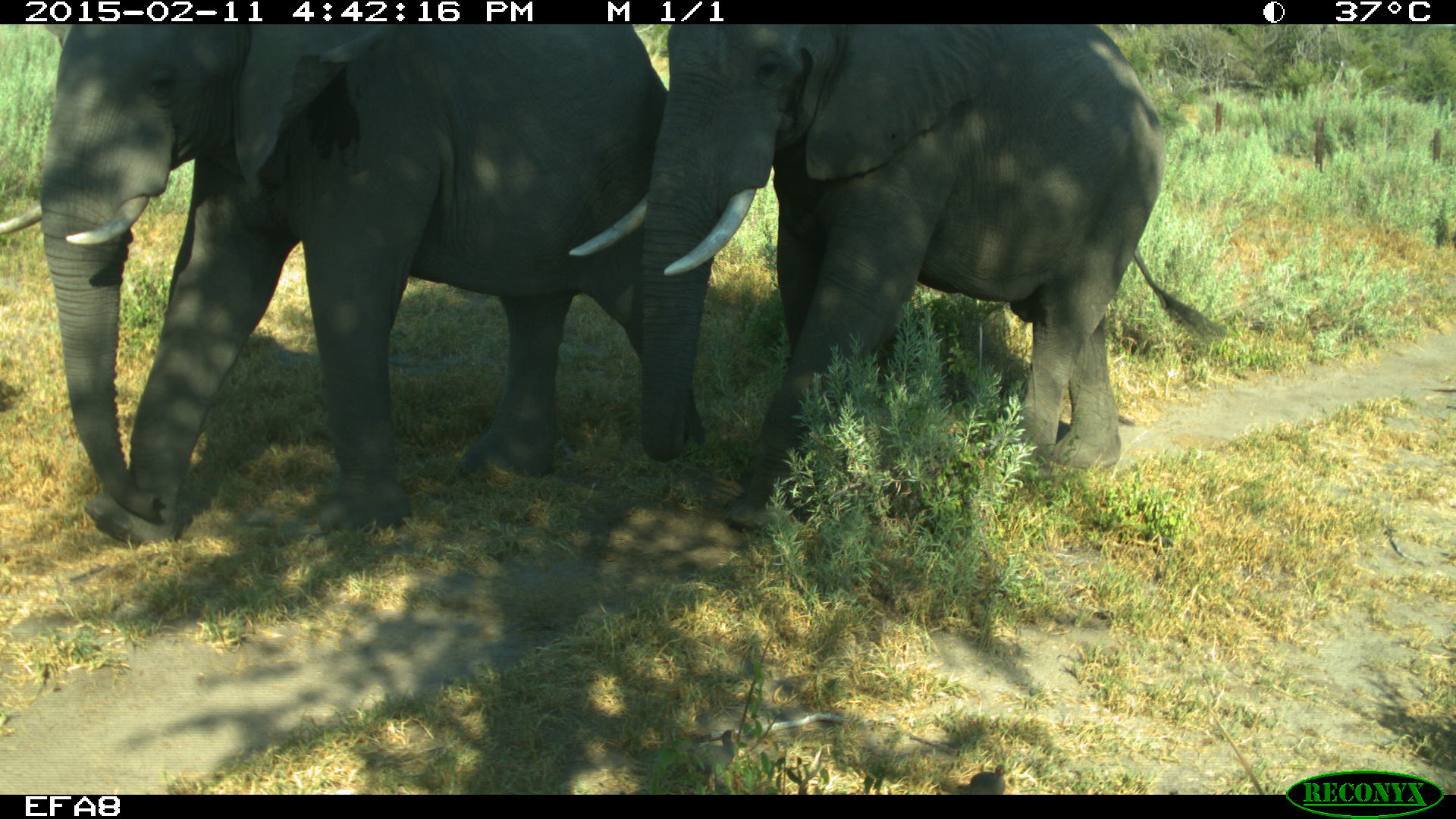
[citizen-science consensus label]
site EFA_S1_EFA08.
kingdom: Animalia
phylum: Chordata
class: Mammalia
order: Proboscidea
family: Elephantidae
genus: Loxodonta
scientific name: Loxodonta africana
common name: african bush elephant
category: elephant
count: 2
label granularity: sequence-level